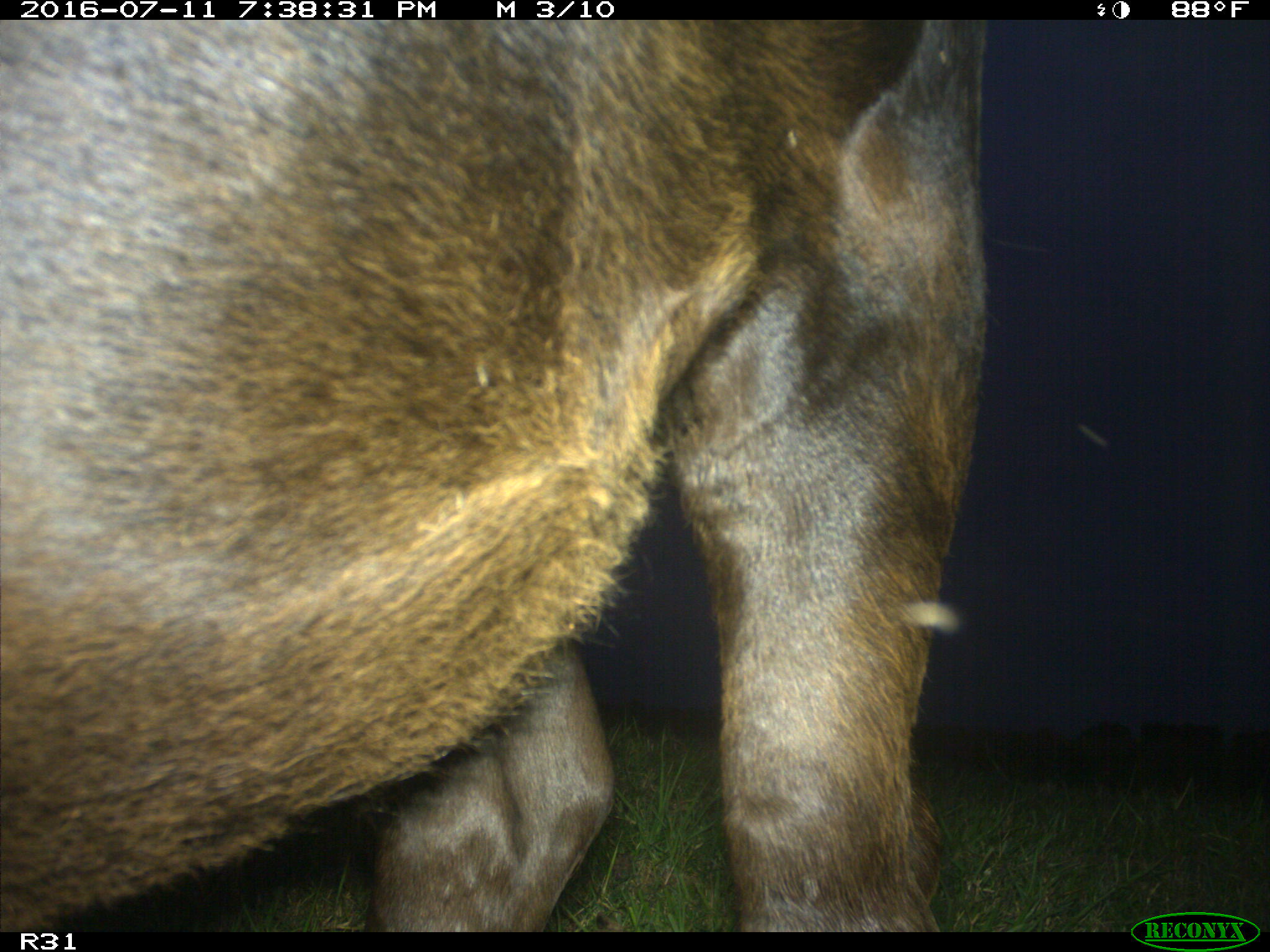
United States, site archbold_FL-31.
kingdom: Animalia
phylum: Chordata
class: Mammalia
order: Artiodactyla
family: Bovidae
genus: Bos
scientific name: Bos taurus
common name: domestic cow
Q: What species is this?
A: Bos taurus (domestic cow).